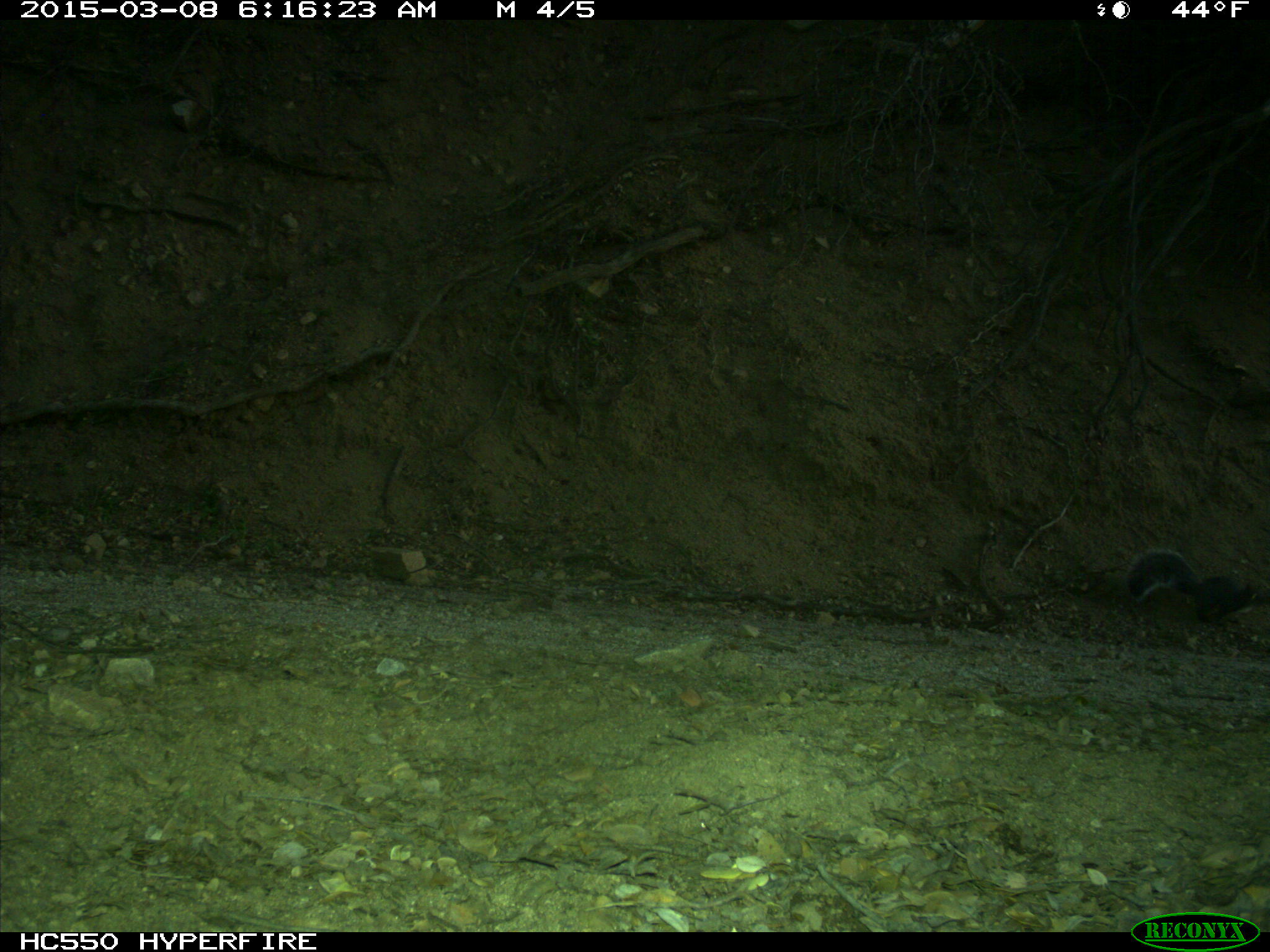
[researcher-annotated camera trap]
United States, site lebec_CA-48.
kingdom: Animalia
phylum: Chordata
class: Mammalia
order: Rodentia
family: Sciuridae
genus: Sciurus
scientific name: Sciurus carolinensis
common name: eastern gray squirrel